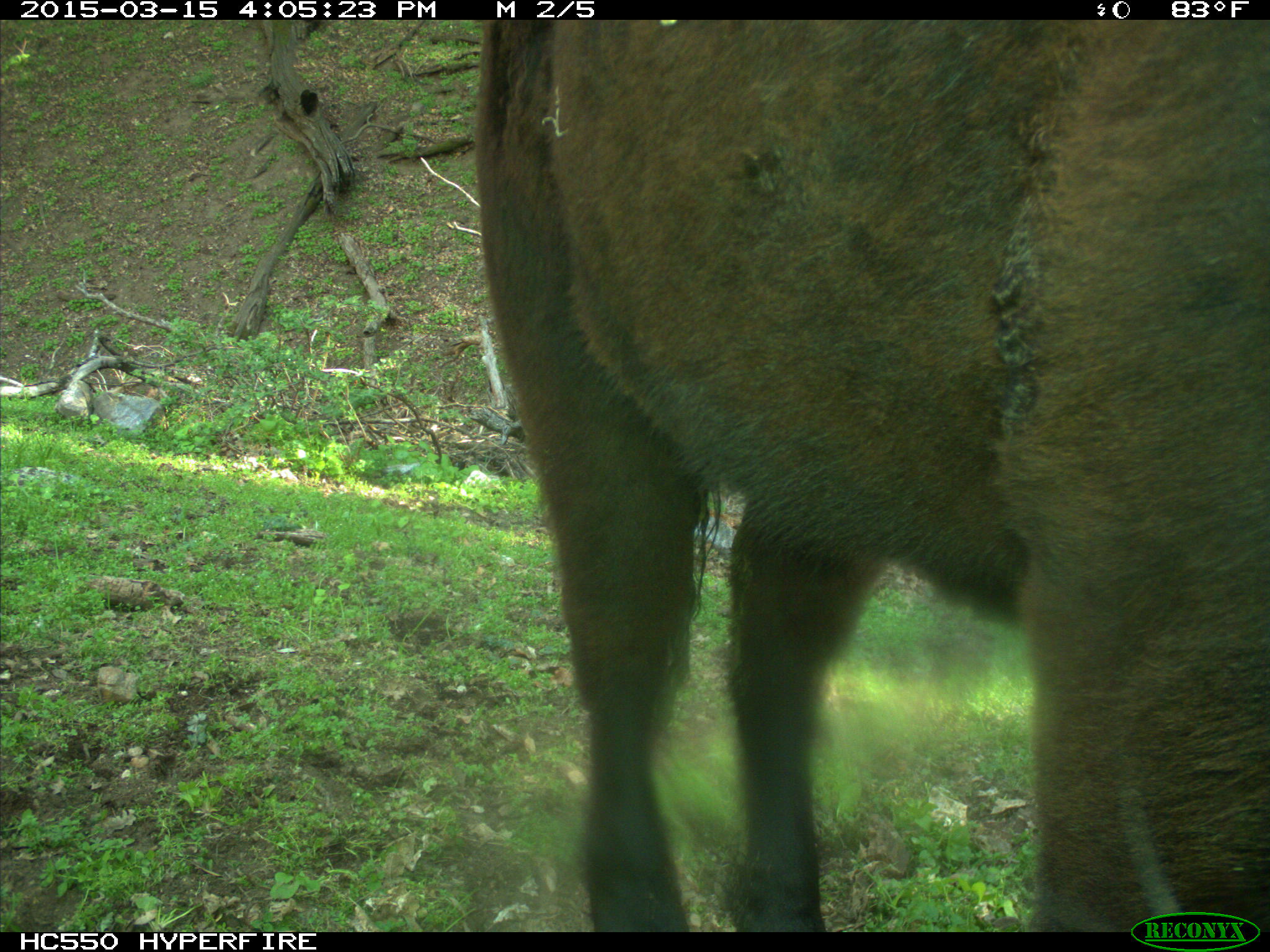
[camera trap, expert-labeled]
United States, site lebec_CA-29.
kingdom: Animalia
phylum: Chordata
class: Mammalia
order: Artiodactyla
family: Bovidae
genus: Bos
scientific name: Bos taurus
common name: domestic cow